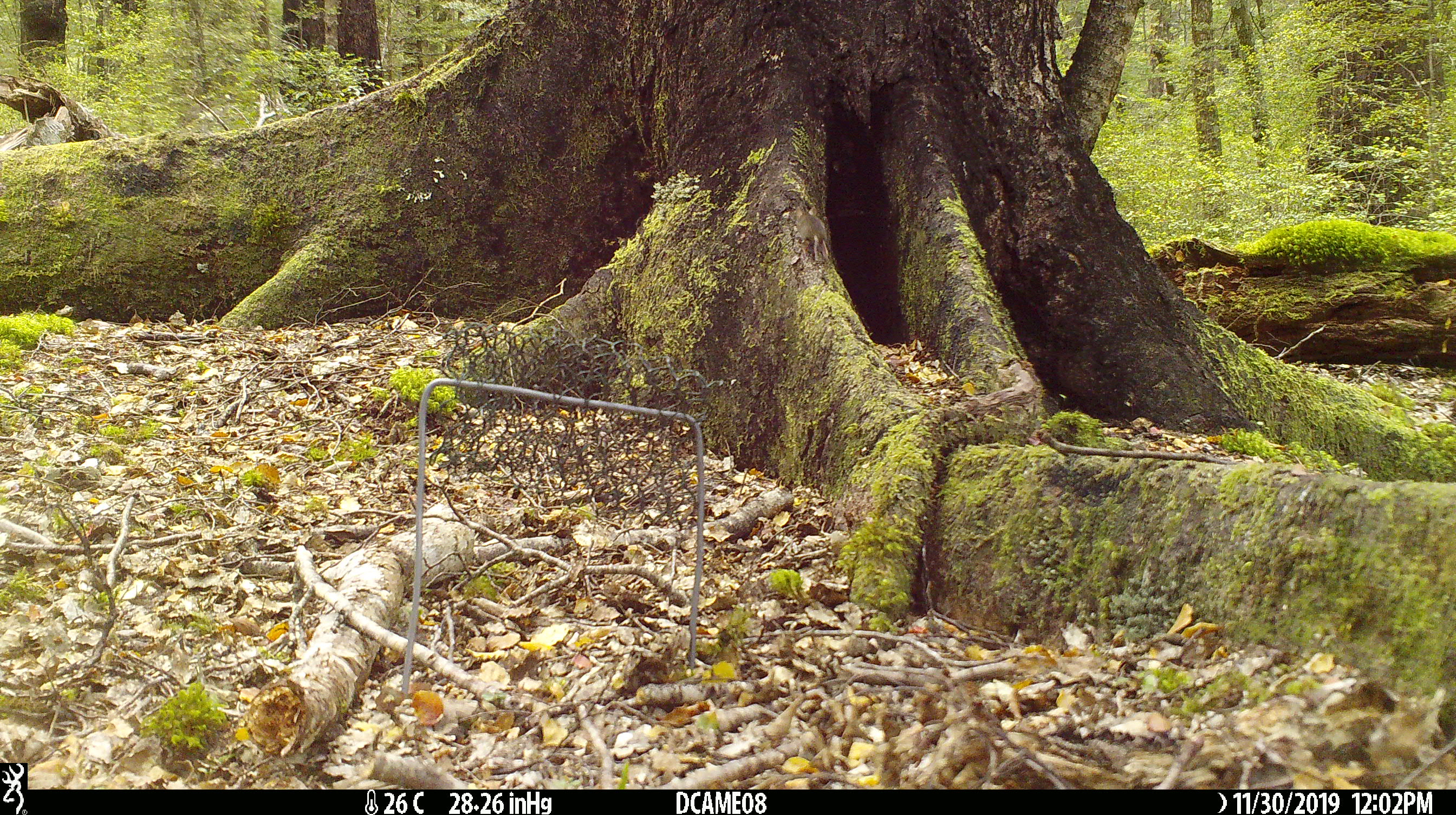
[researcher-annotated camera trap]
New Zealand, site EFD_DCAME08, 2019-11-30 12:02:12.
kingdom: Animalia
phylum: Chordata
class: Mammalia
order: Rodentia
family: Muridae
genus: Mus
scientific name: Mus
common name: mouse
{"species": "mouse (Mus)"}